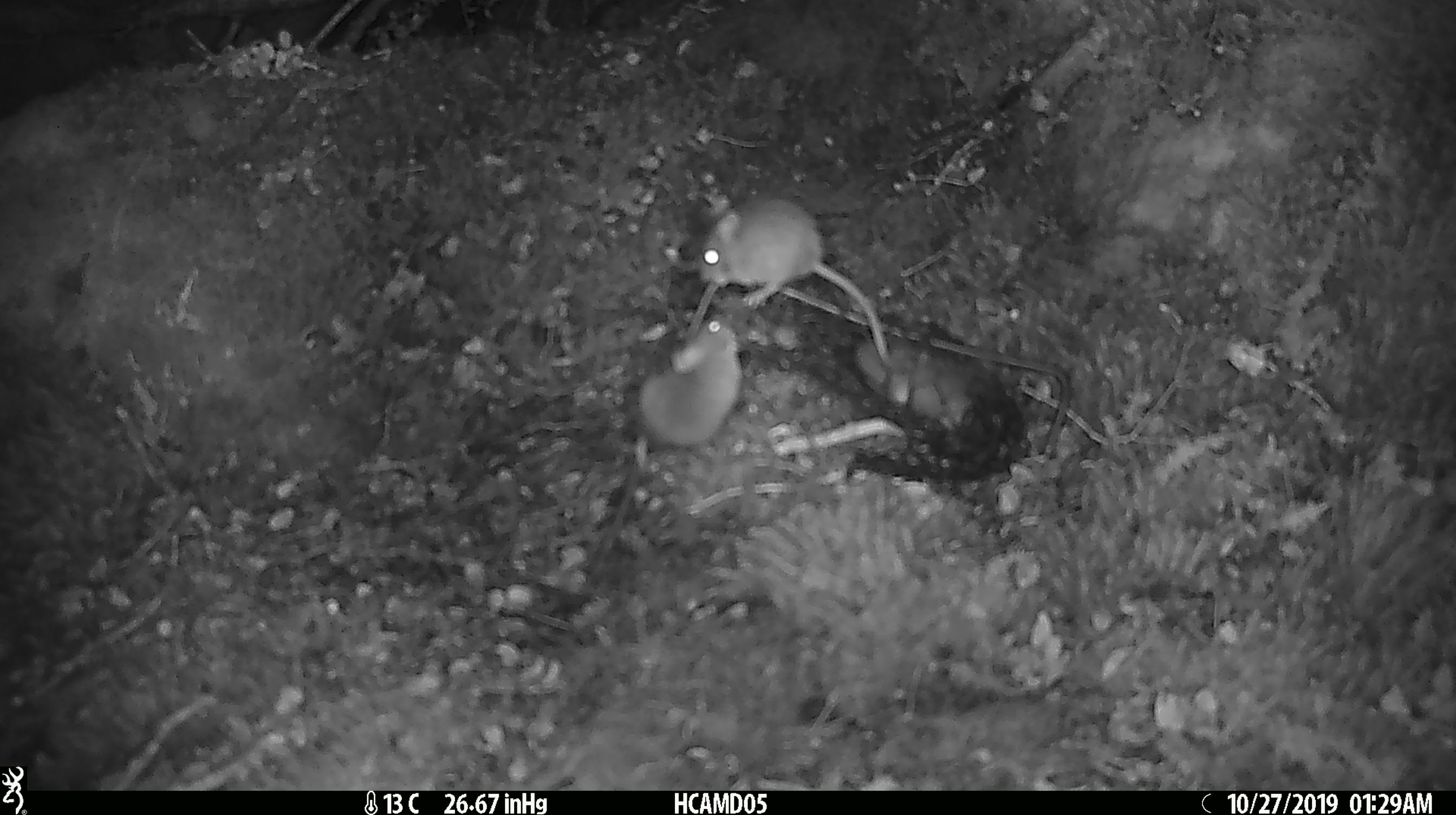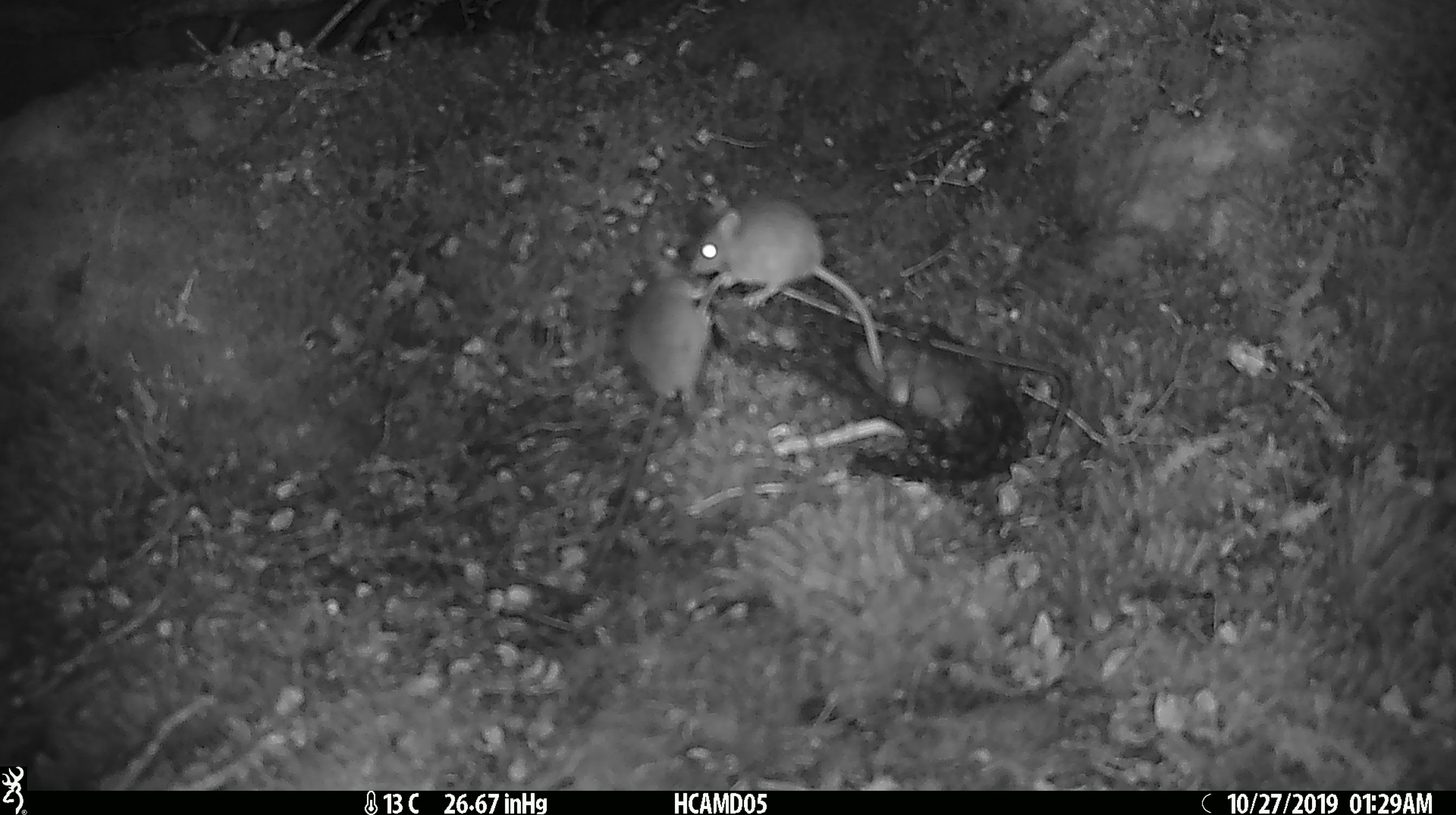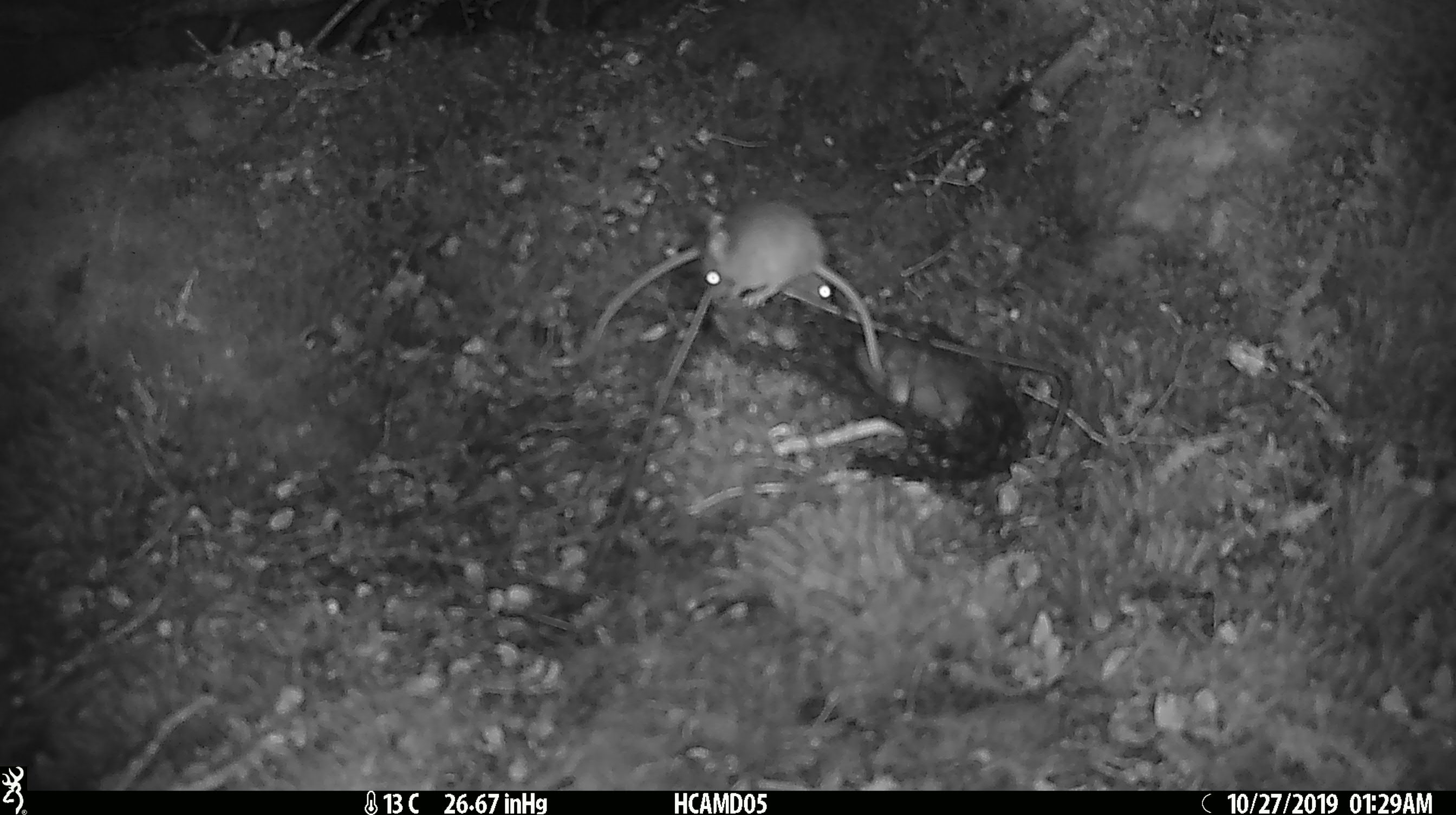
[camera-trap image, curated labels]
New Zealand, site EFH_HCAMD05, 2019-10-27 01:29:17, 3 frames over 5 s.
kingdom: Animalia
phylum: Chordata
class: Mammalia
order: Rodentia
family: Muridae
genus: Mus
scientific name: Mus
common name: mouse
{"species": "mouse (Mus)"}